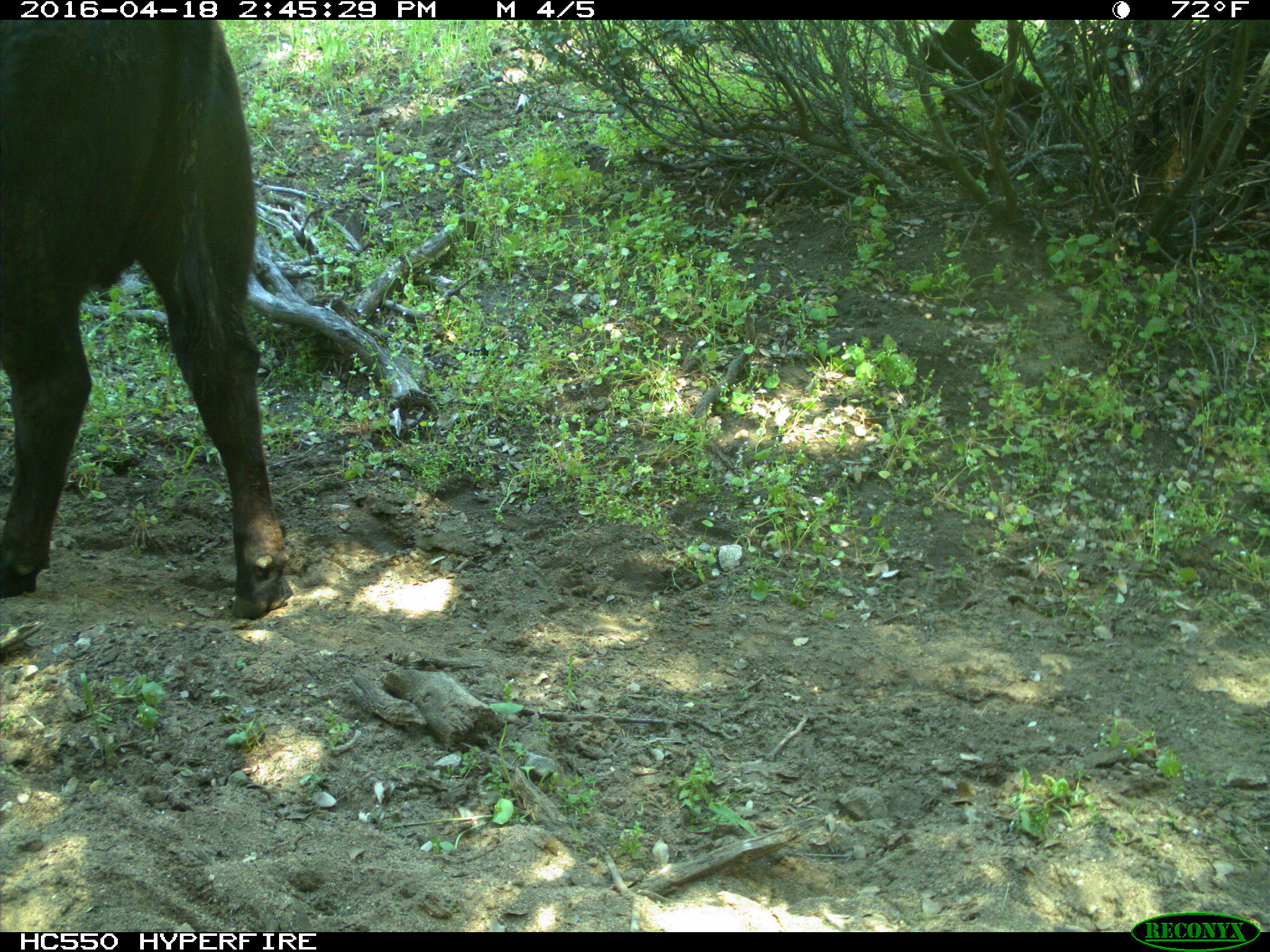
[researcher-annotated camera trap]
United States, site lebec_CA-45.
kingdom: Animalia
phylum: Chordata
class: Mammalia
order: Artiodactyla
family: Bovidae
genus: Bos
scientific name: Bos taurus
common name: domestic cow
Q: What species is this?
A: Bos taurus (domestic cow).